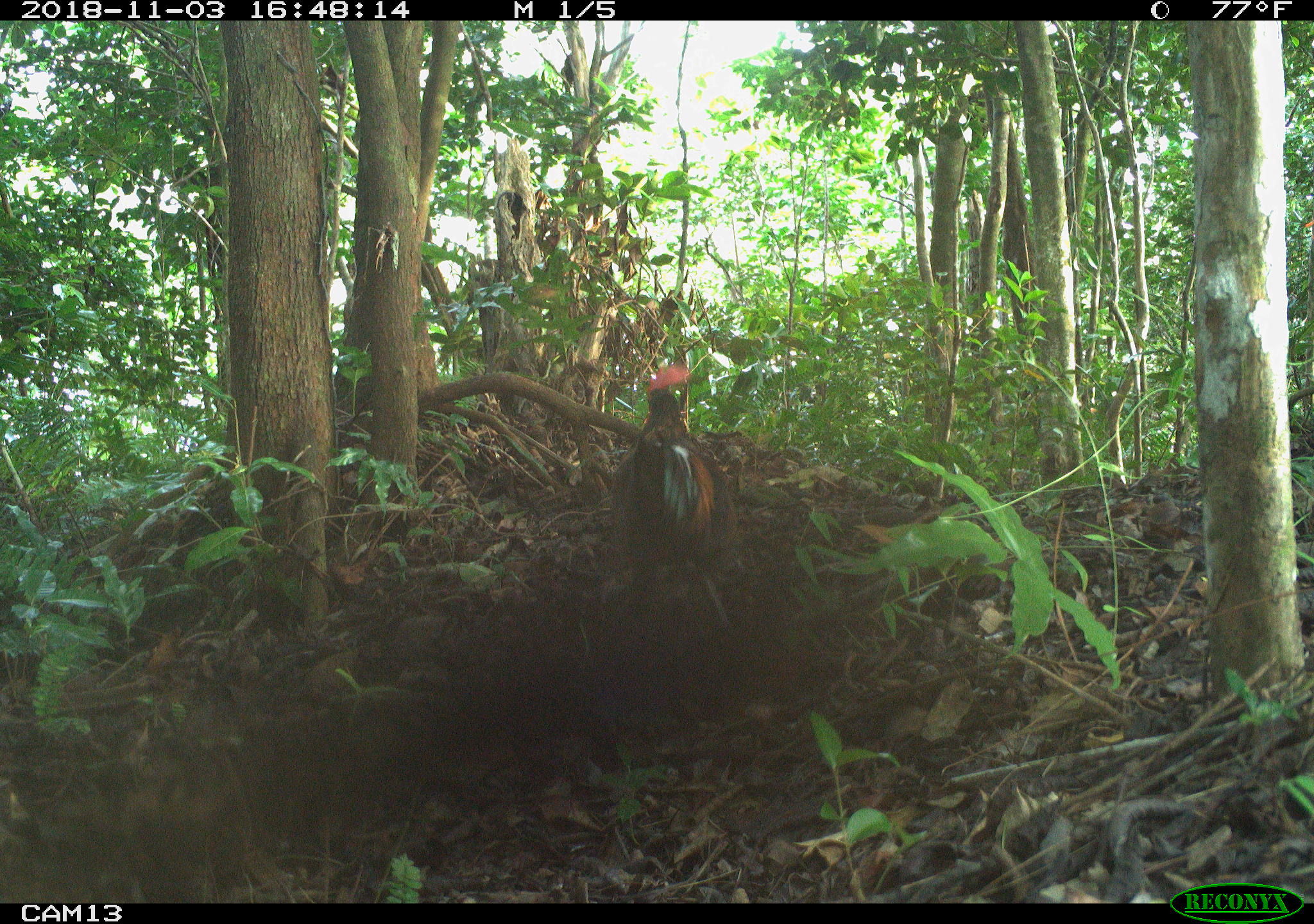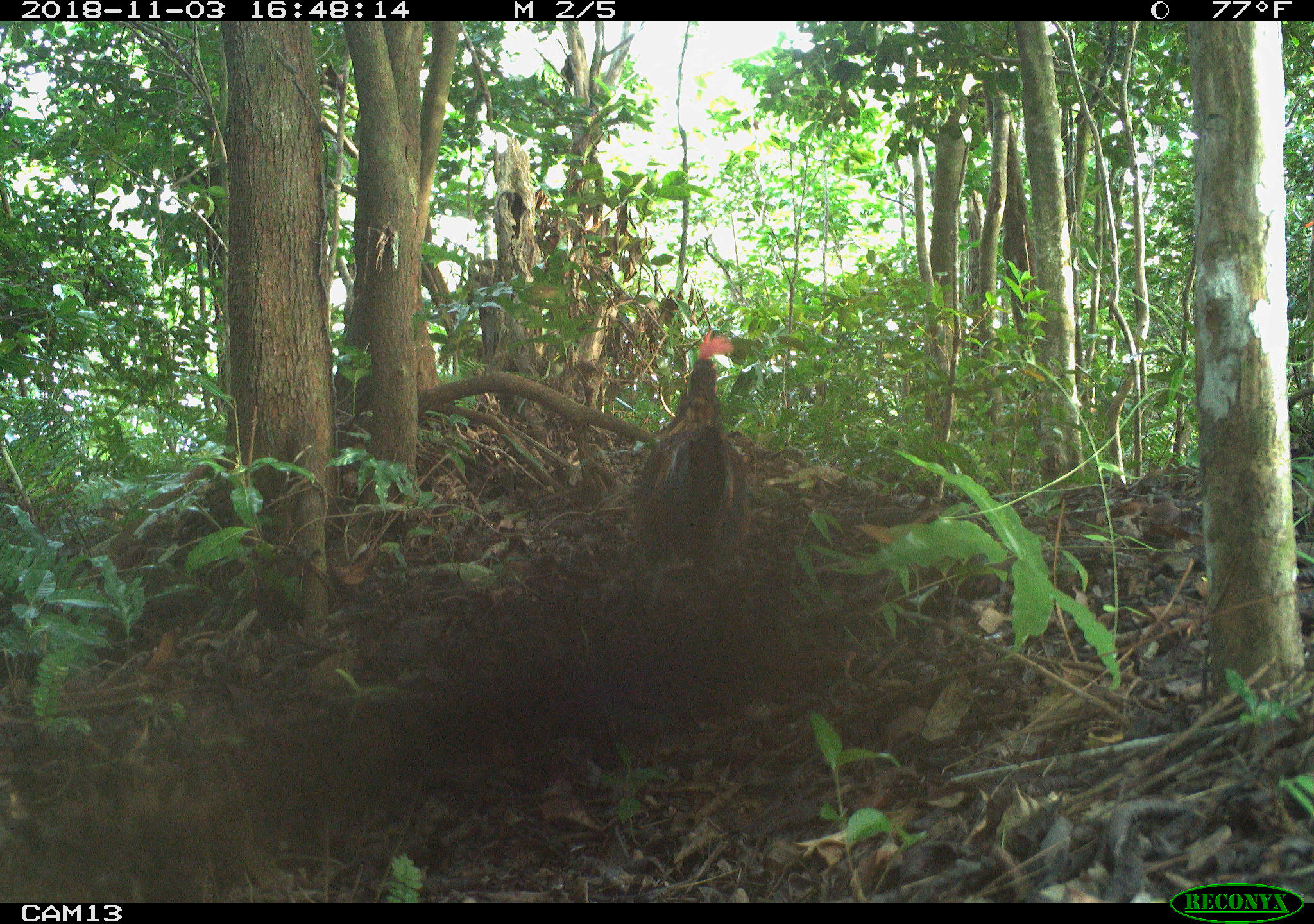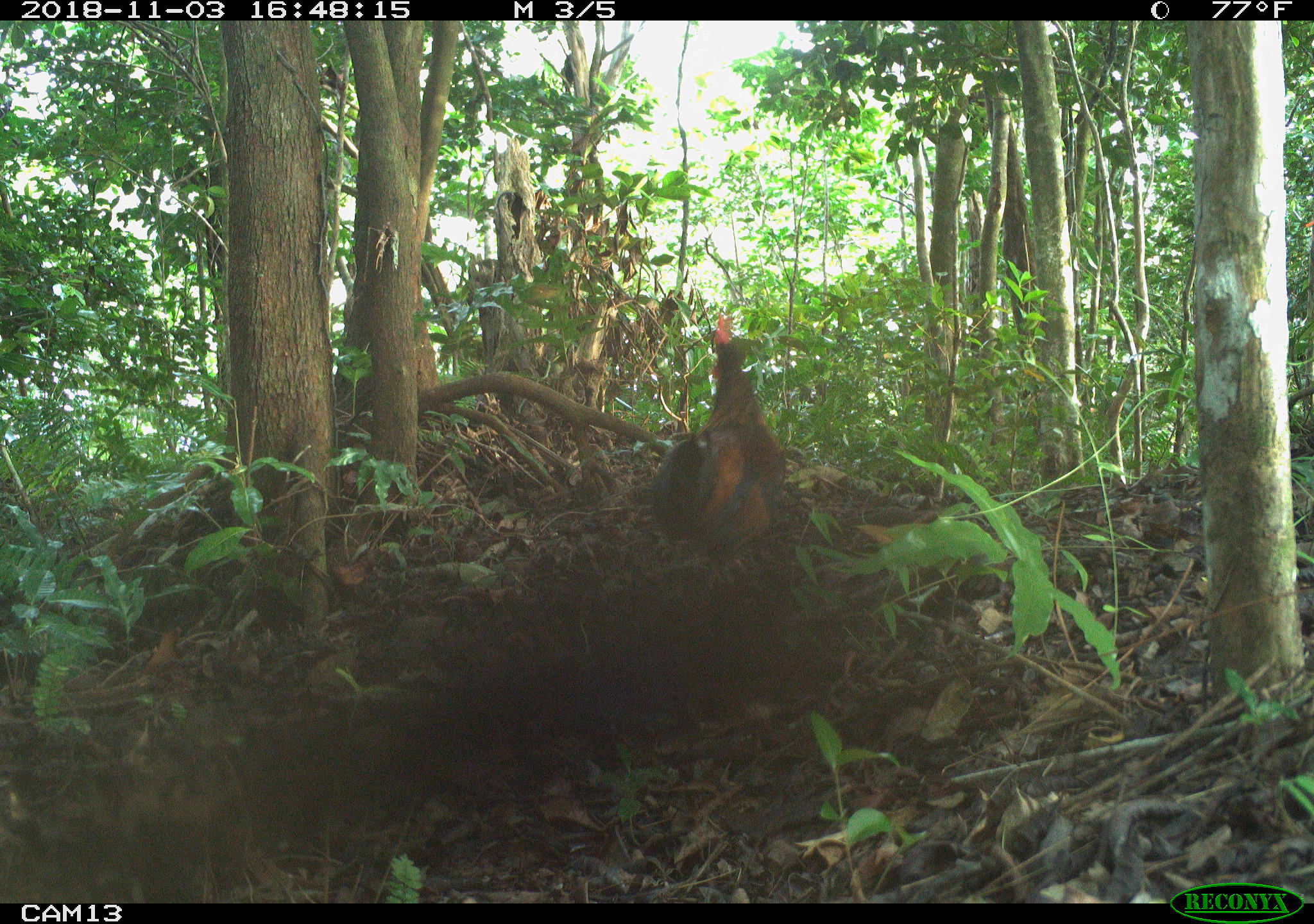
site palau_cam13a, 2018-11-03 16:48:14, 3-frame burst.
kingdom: Animalia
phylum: Chordata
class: Aves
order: Galliformes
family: Phasianidae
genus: Gallus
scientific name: Gallus gallus domesticus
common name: rooster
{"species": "rooster (Gallus gallus domesticus)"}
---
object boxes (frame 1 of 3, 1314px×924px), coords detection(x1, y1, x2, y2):
rooster: detection(600, 363, 732, 638)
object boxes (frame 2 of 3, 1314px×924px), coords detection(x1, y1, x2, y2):
rooster: detection(611, 329, 755, 613)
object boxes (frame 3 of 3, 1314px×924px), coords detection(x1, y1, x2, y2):
rooster: detection(647, 311, 789, 561)